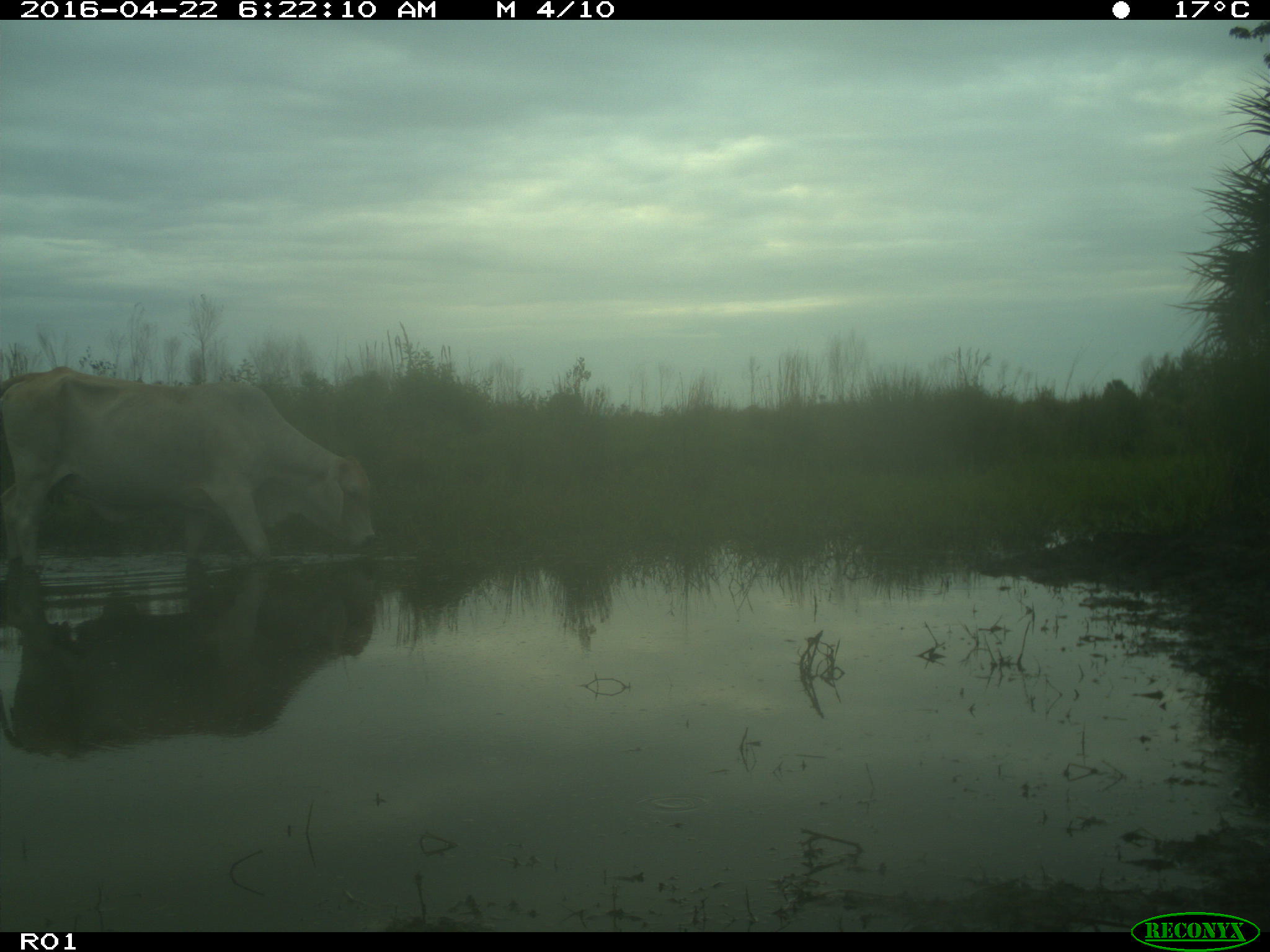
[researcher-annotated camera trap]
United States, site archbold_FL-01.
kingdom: Animalia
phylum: Chordata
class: Mammalia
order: Artiodactyla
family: Bovidae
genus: Bos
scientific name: Bos taurus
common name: domestic cow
Bos taurus (domestic cow).